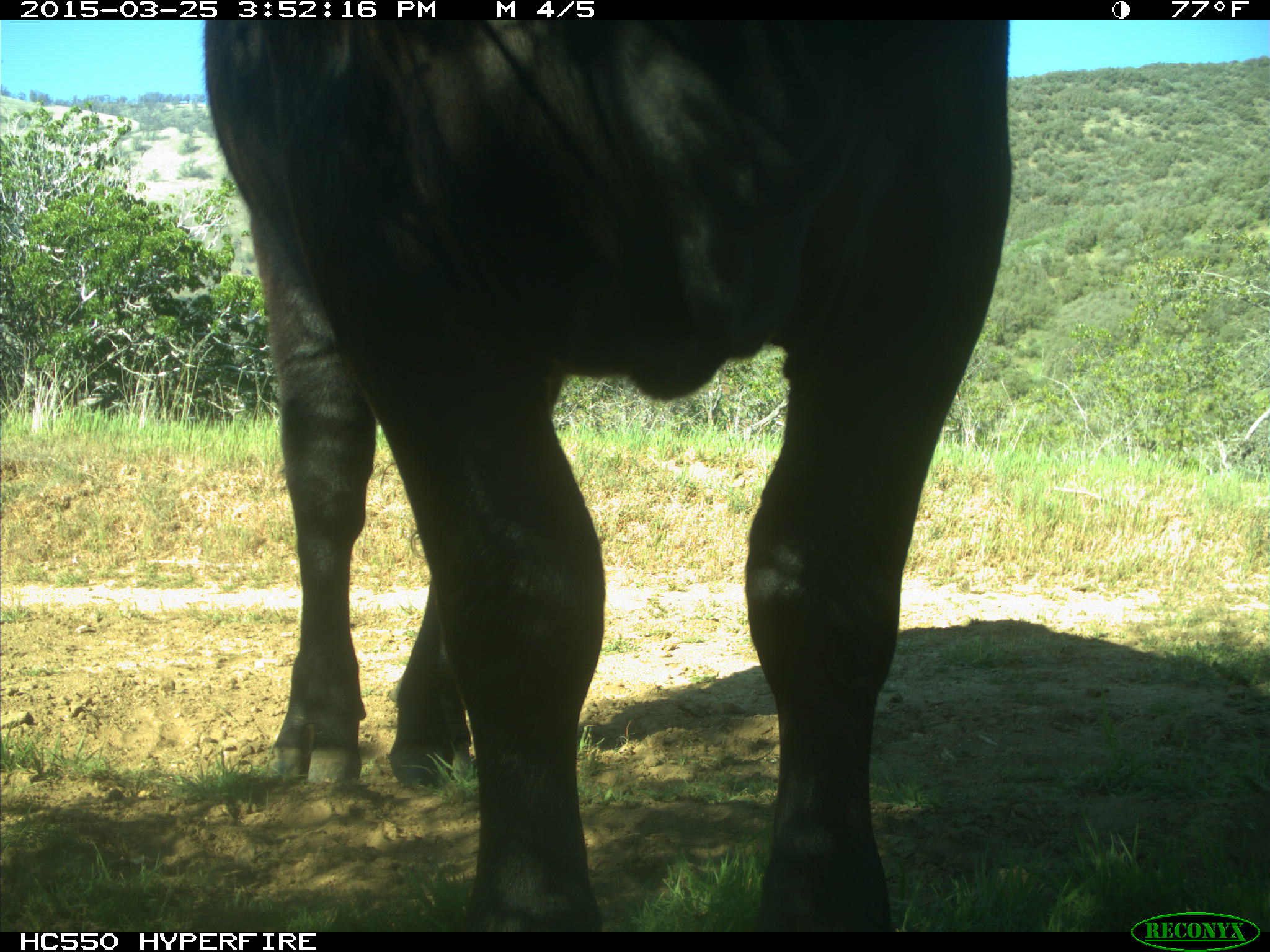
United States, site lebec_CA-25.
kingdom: Animalia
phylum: Chordata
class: Mammalia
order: Artiodactyla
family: Bovidae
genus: Bos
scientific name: Bos taurus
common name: domestic cow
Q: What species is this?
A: Bos taurus (domestic cow).